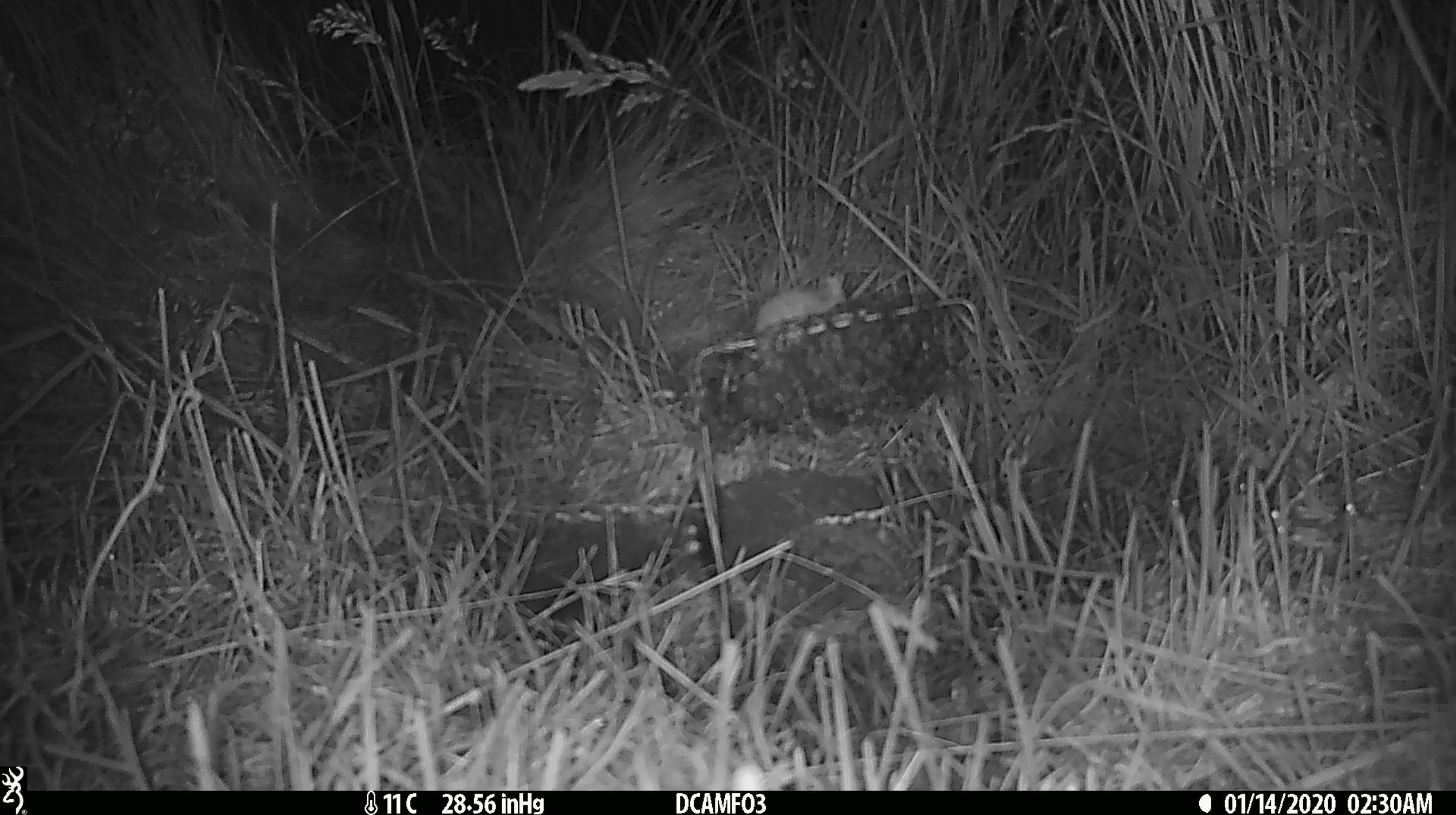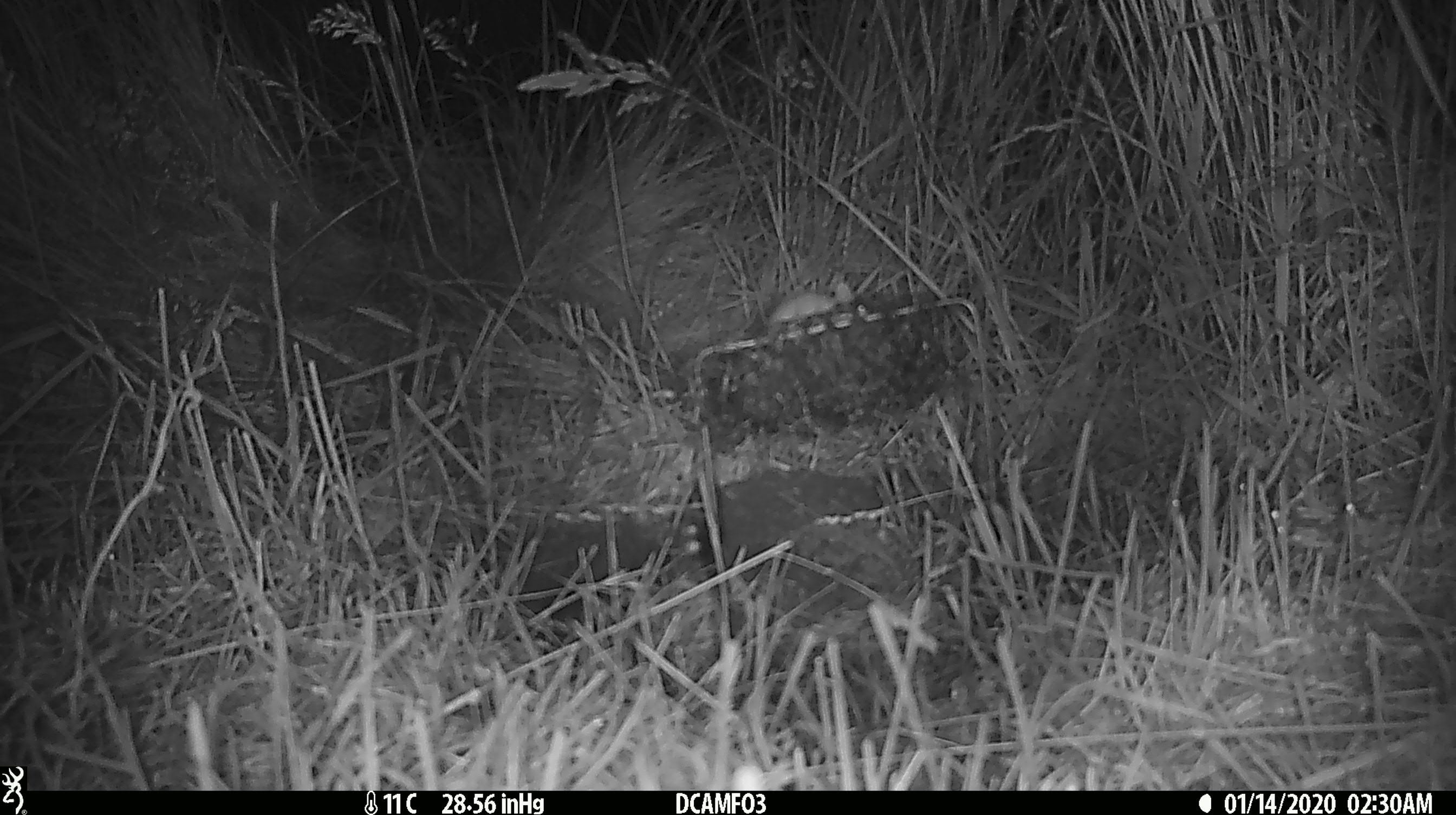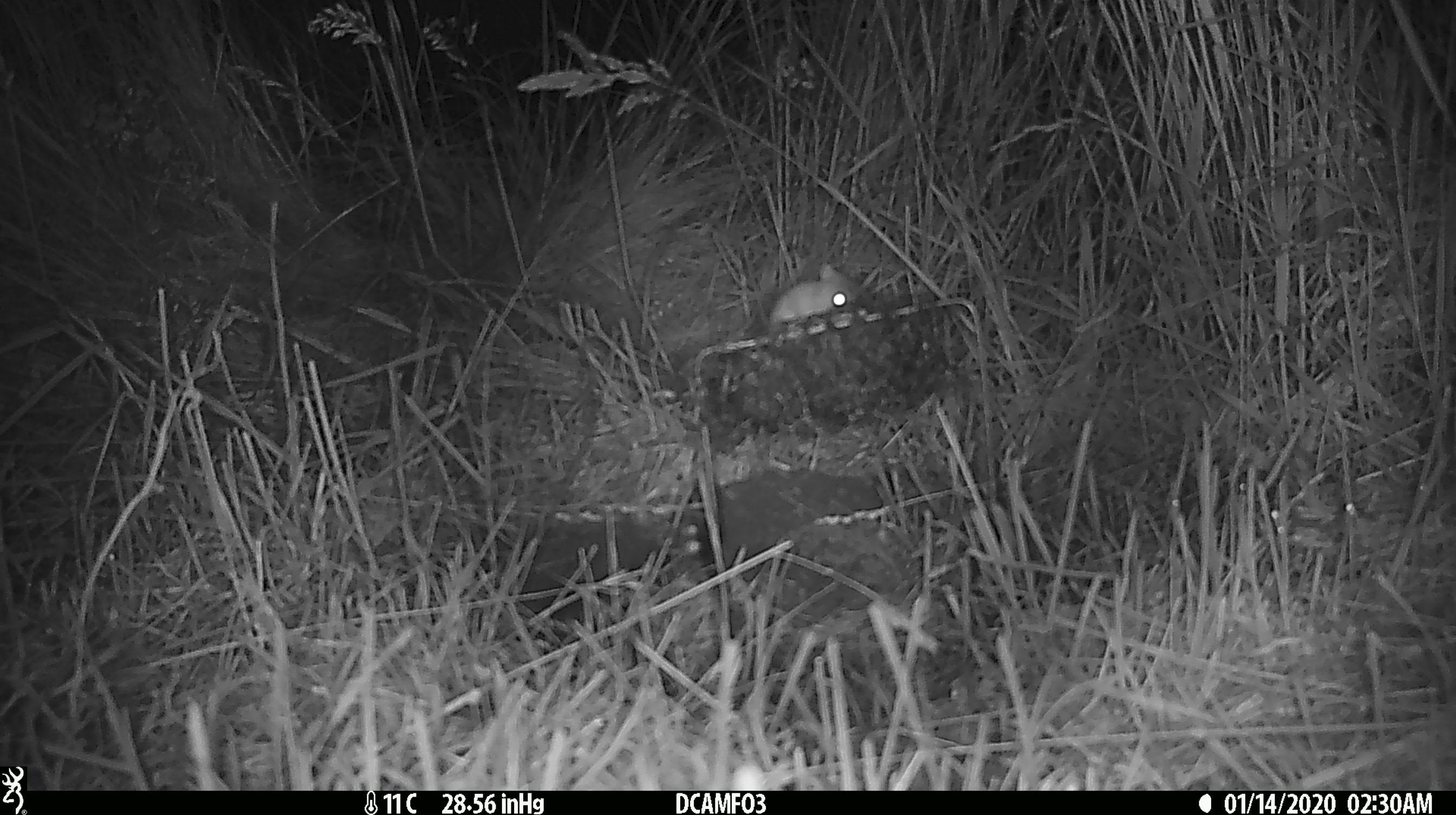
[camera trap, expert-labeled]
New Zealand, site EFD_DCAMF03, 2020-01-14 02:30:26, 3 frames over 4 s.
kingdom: Animalia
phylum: Chordata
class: Mammalia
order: Rodentia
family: Muridae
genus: Mus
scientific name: Mus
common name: mouse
Mouse (Mus).